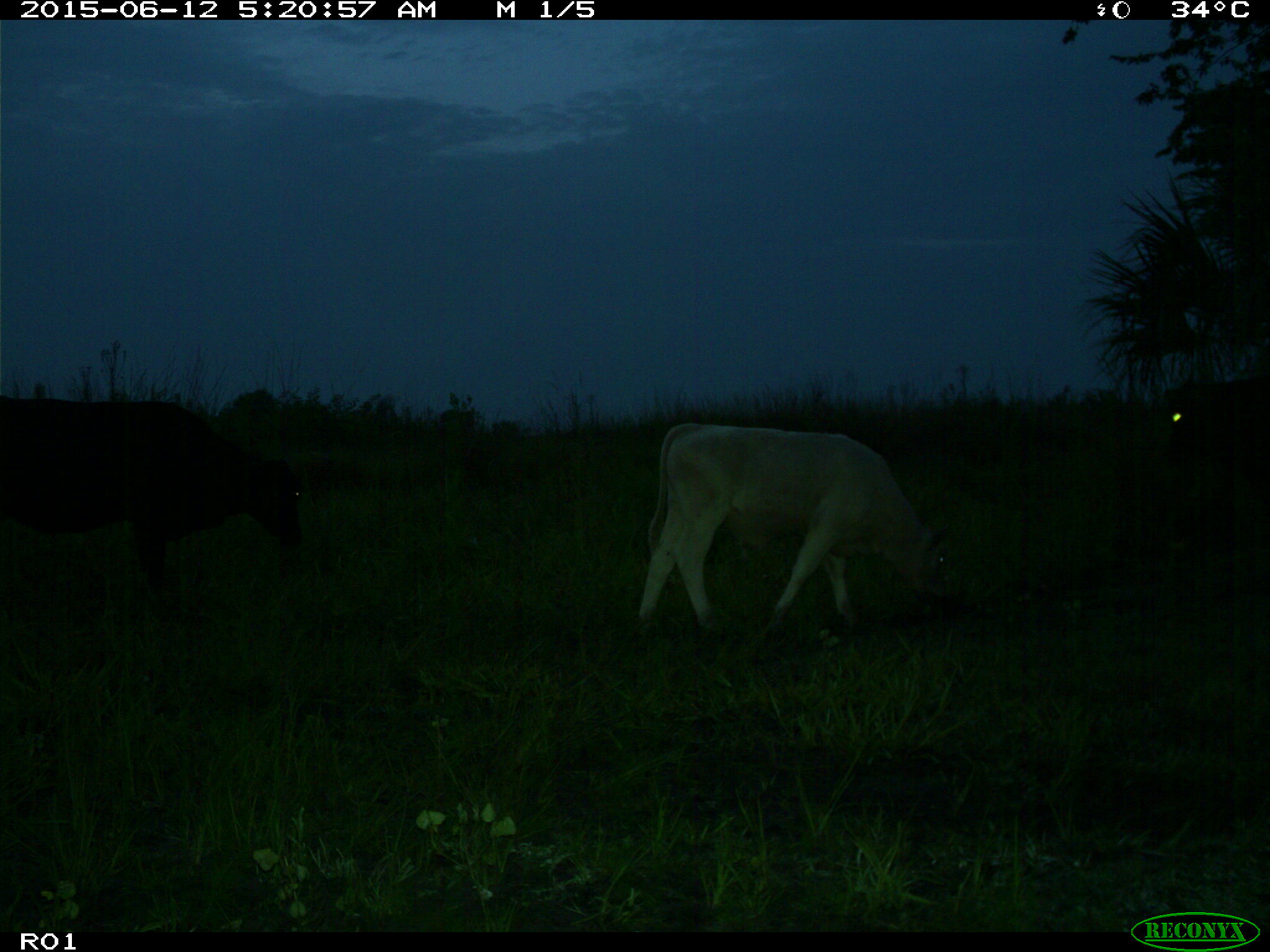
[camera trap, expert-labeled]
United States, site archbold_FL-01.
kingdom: Animalia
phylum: Chordata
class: Mammalia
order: Artiodactyla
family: Bovidae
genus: Bos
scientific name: Bos taurus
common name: domestic cow